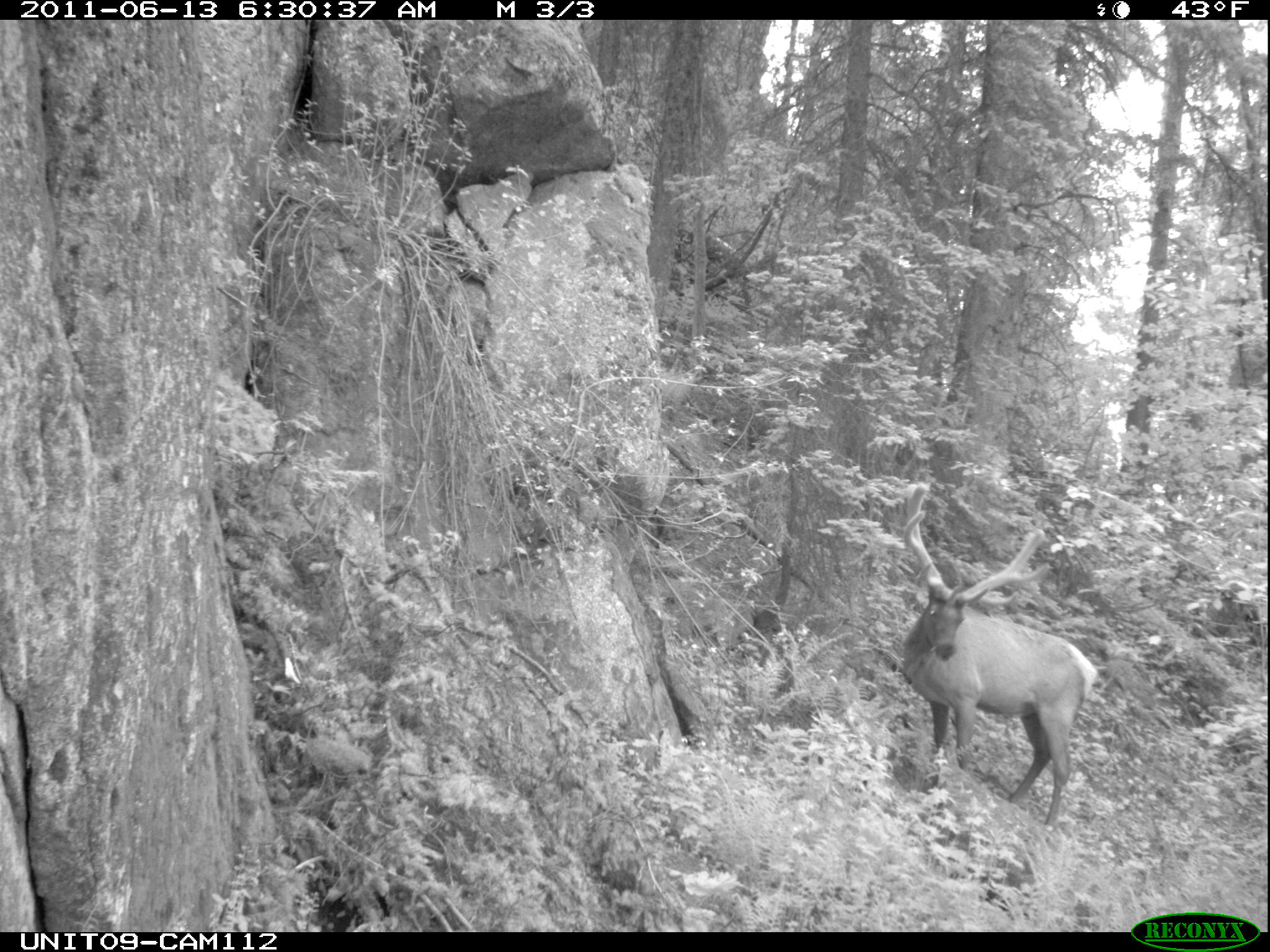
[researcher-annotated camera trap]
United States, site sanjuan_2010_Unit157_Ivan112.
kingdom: Animalia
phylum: Chordata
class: Mammalia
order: Artiodactyla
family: Cervidae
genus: Cervus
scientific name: Cervus elaphus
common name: red deer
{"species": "Cervus elaphus (red deer)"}